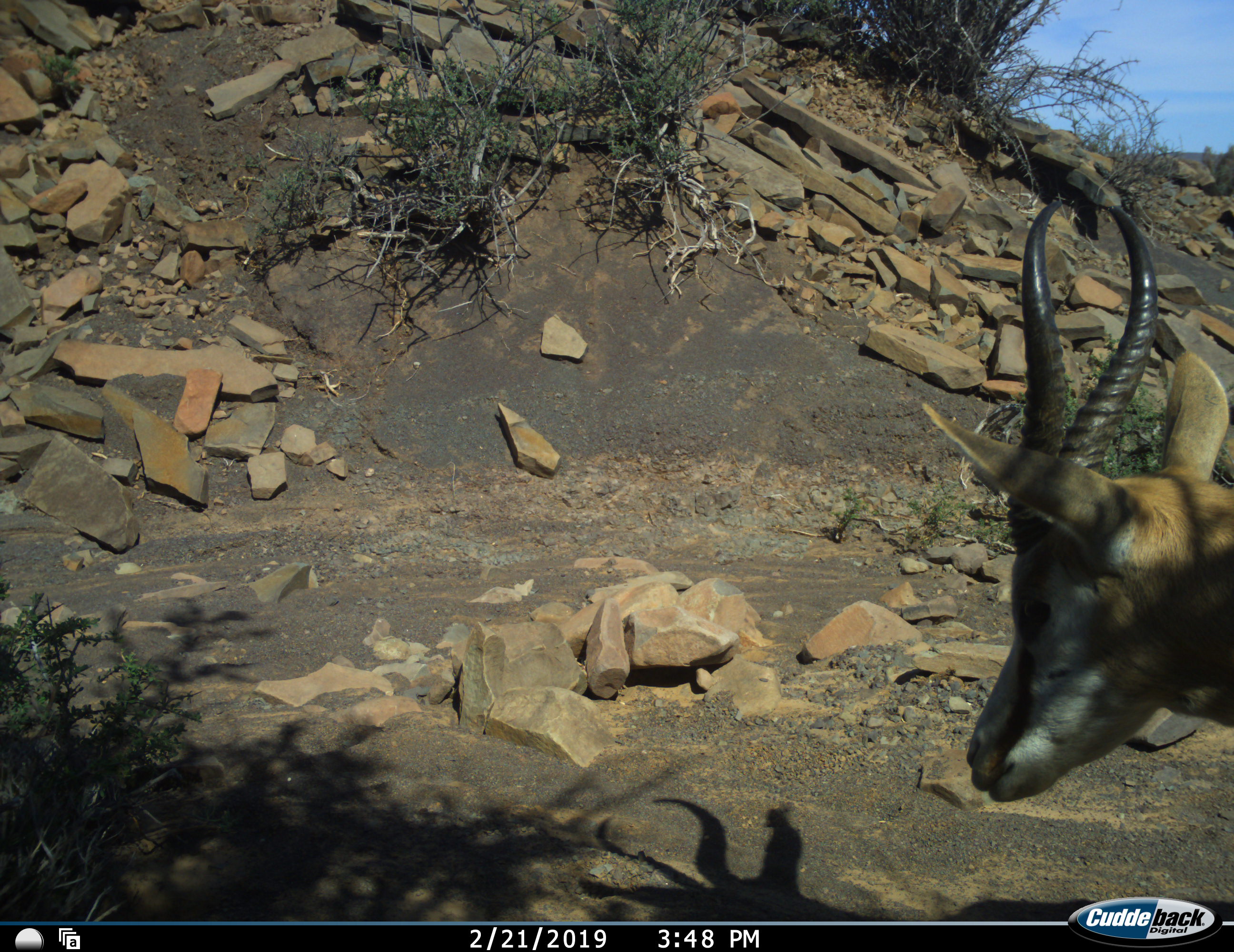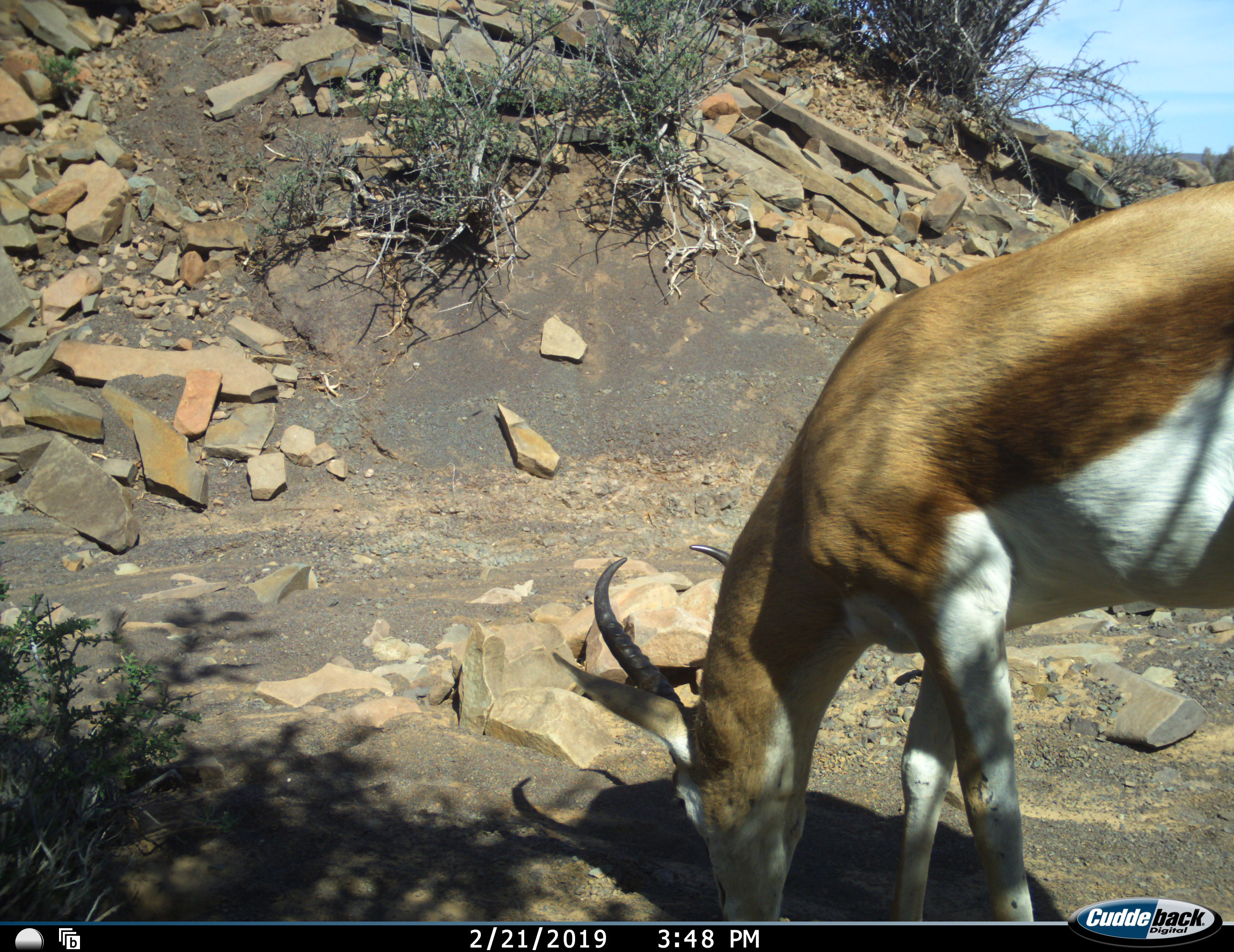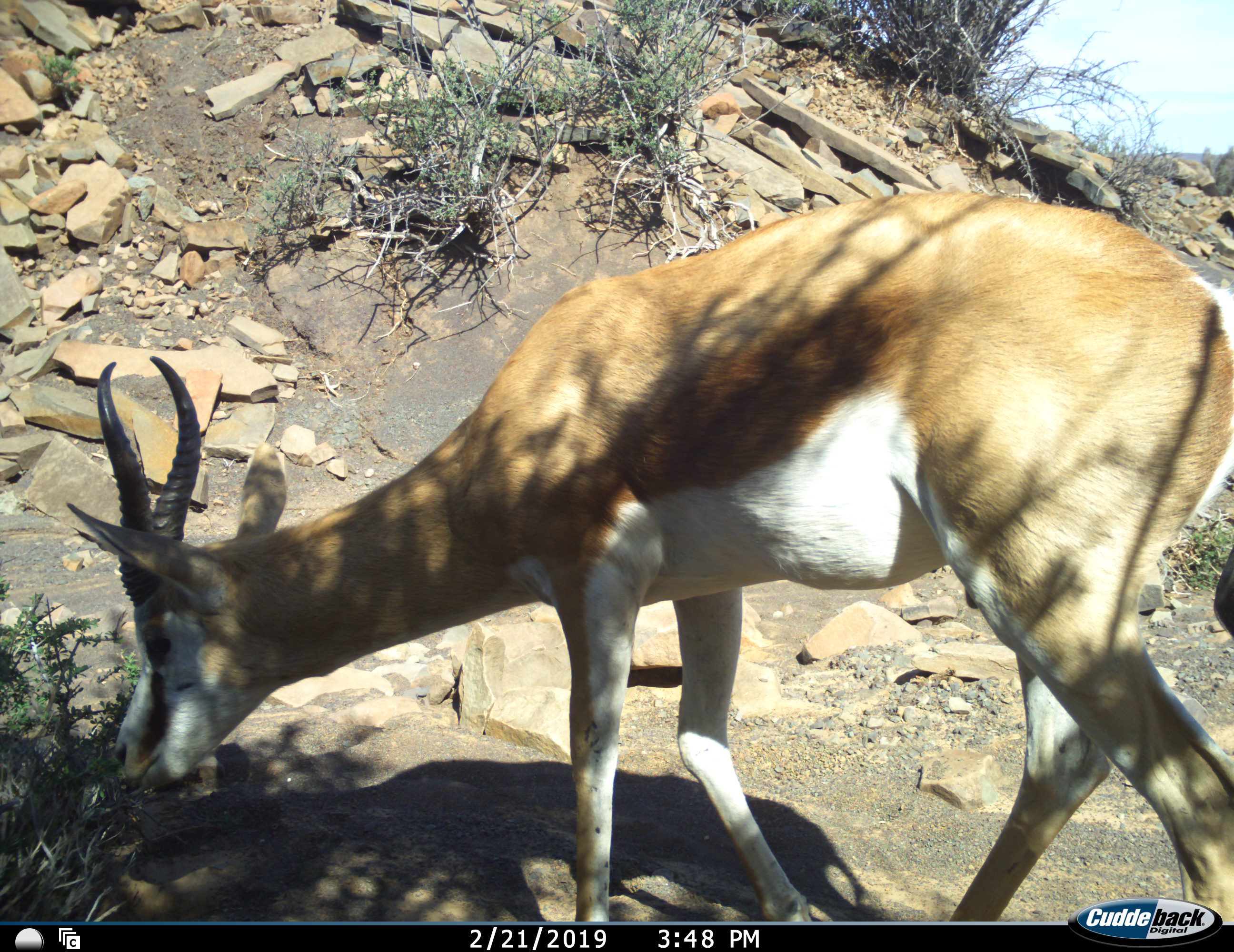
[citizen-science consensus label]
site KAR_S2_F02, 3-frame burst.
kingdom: Animalia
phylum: Chordata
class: Mammalia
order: Artiodactyla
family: Bovidae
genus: Antidorcas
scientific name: Antidorcas marsupialis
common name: springbok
Springbok (Antidorcas marsupialis), count 1. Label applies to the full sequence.